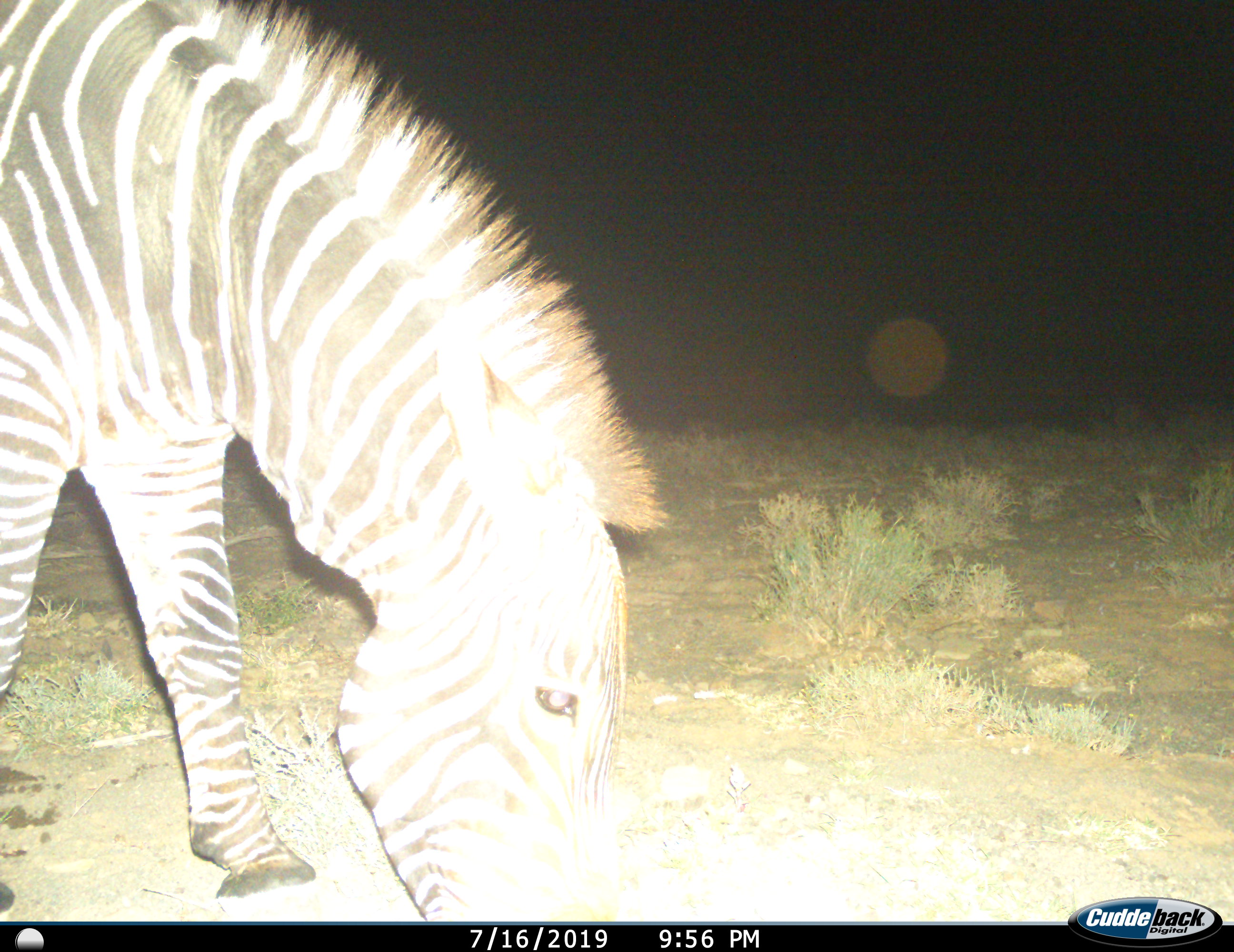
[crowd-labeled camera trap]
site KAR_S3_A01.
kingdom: Animalia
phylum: Chordata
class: Mammalia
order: Perissodactyla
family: Equidae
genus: Equus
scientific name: Equus zebra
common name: mountain zebra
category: zebramountain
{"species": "zebramountain (mountain zebra) (Equus zebra)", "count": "1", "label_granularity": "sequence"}